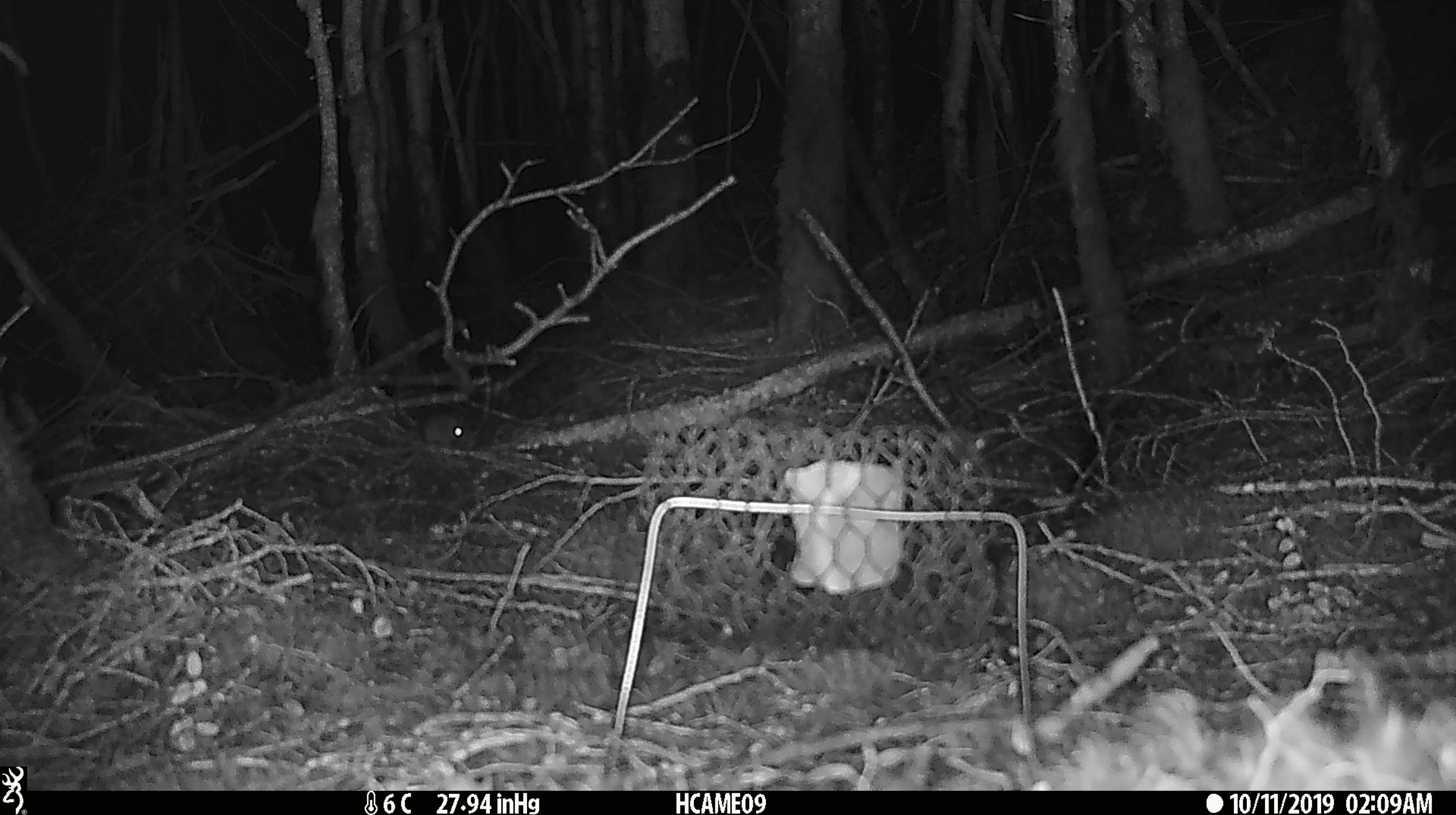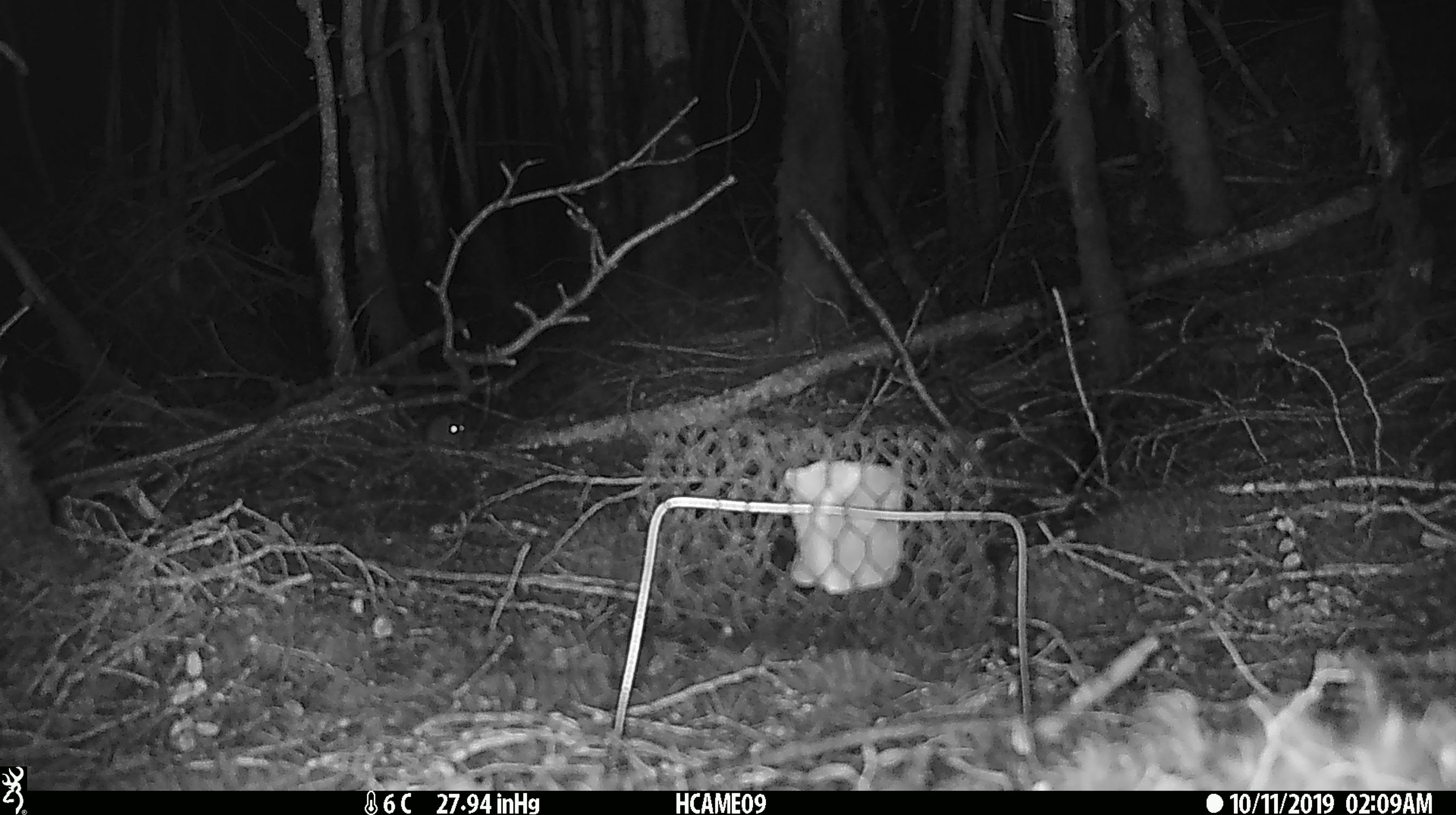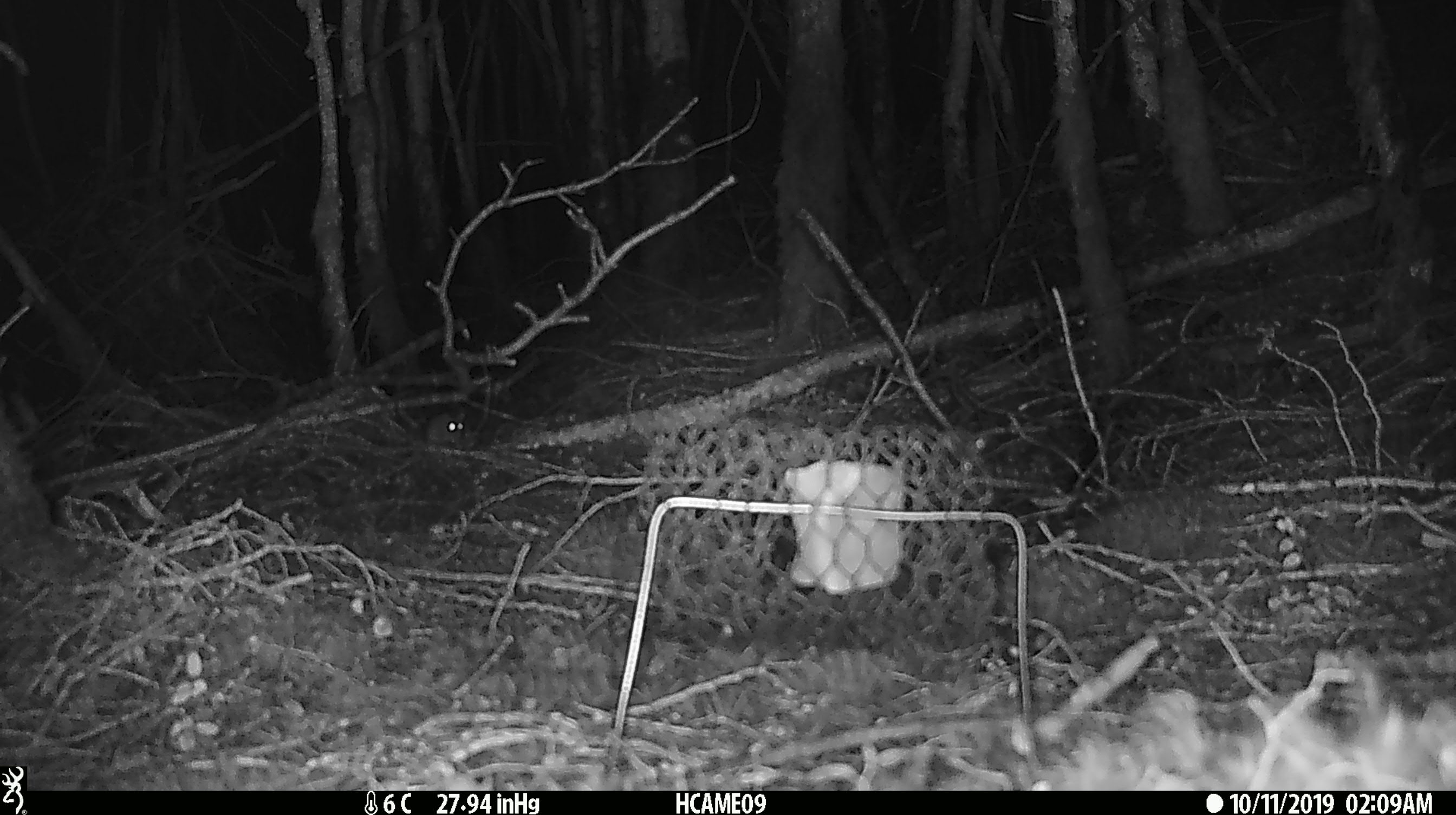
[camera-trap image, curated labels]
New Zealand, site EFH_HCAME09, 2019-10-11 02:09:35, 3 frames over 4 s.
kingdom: Animalia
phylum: Chordata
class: Mammalia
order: Rodentia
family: Muridae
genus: Mus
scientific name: Mus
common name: mouse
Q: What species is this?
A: Mouse (Mus).